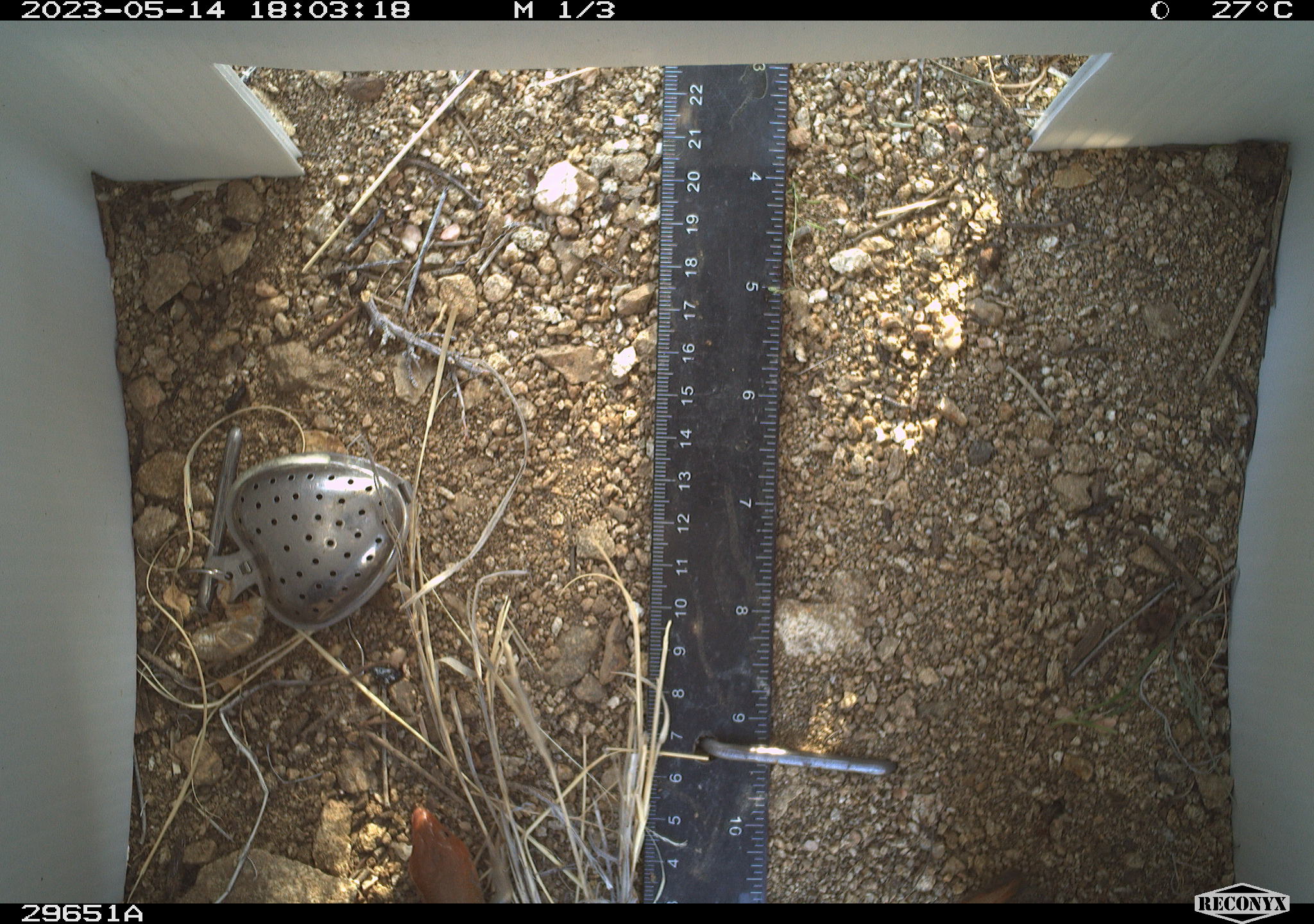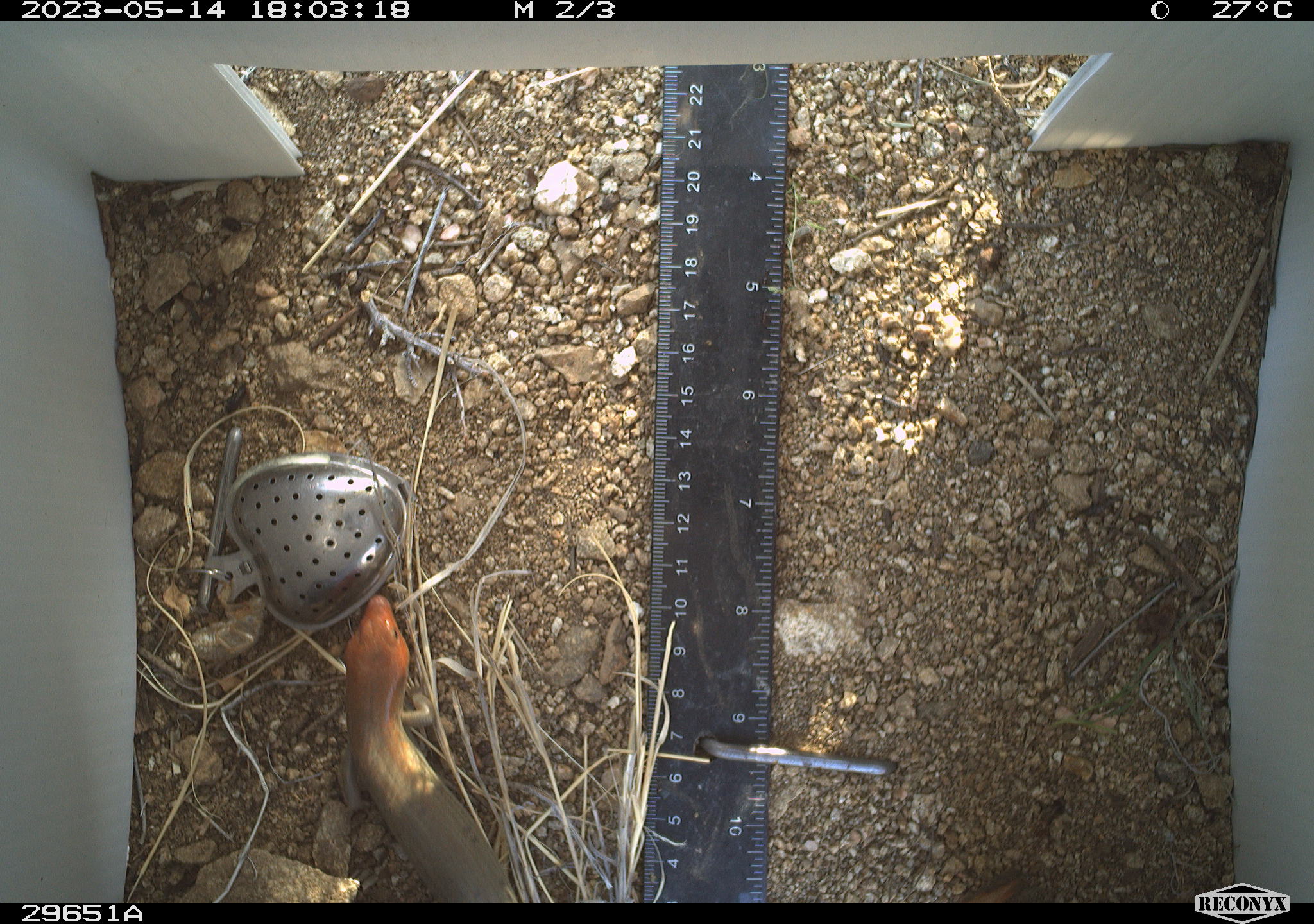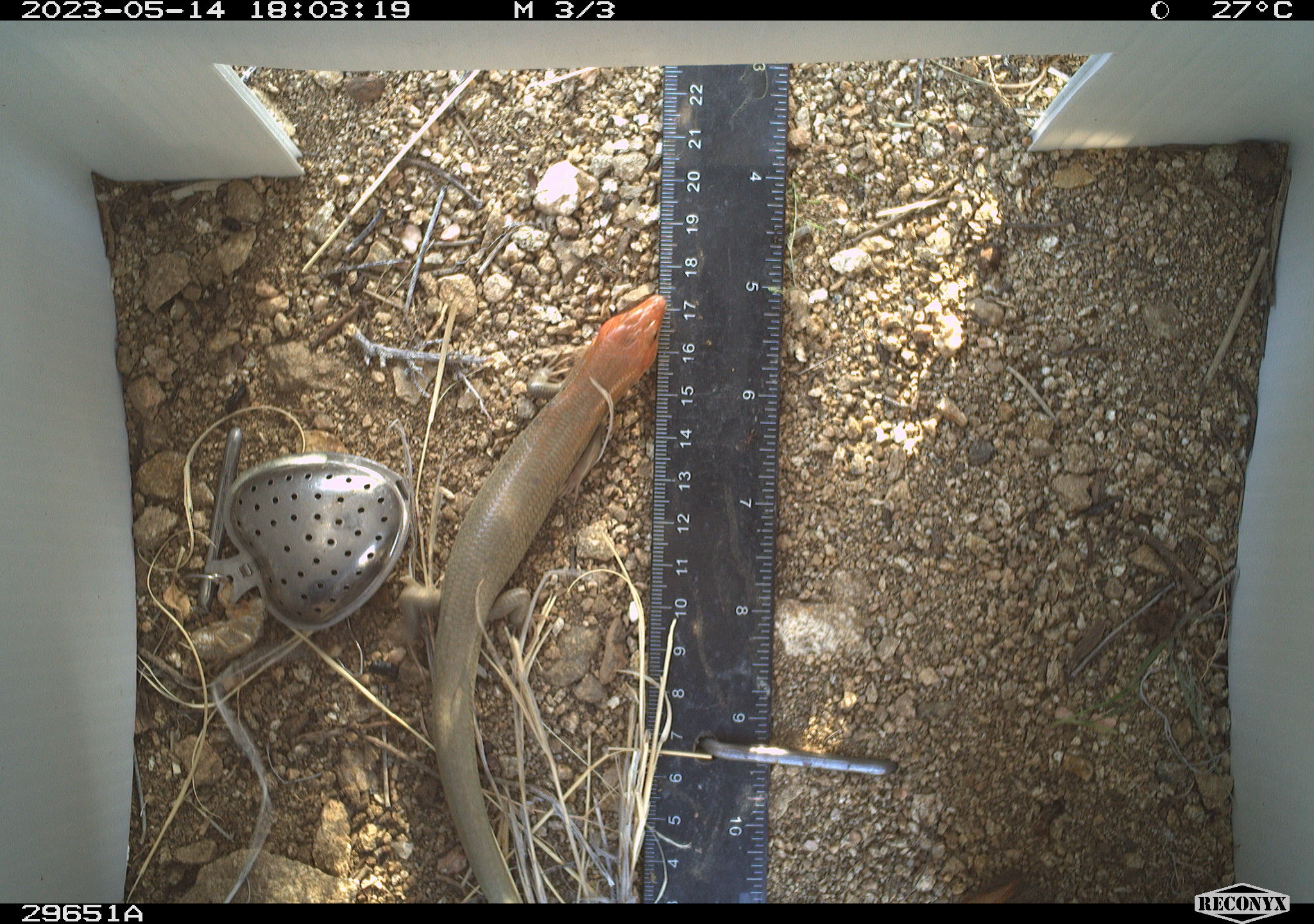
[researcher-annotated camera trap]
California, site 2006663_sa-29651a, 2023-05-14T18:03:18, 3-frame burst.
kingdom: Animalia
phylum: Chordata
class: Reptilia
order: Squamata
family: Scincidae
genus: Plestiodon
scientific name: Plestiodon gilberti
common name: gilbert's skink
Gilbert's skink (Plestiodon gilberti).